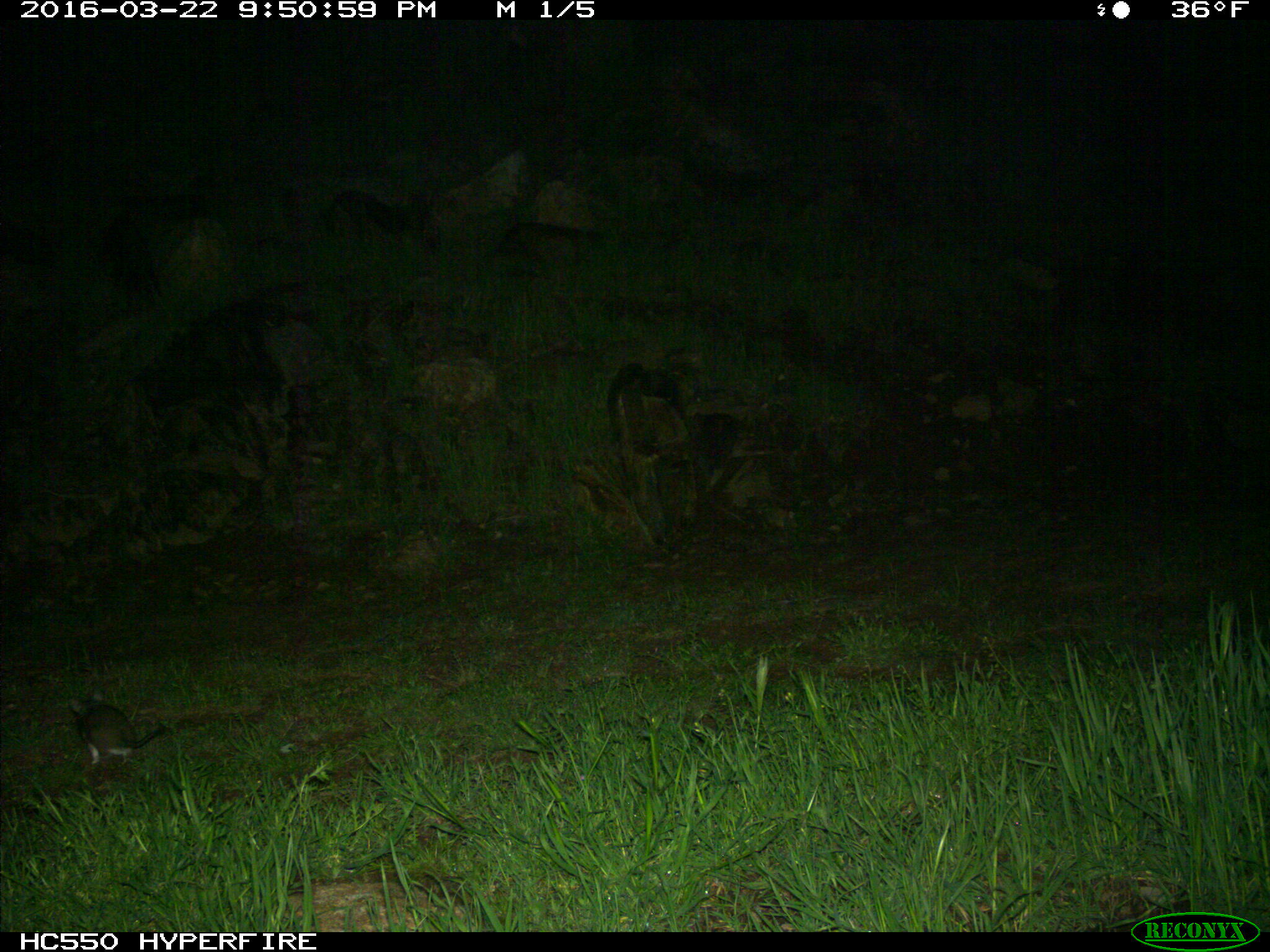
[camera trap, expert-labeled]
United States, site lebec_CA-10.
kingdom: Animalia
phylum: Chordata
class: Mammalia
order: Rodentia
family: Cricetidae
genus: Peromyscus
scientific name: Peromyscus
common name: deermice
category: unidentified deer mouse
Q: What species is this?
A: Unidentified deer mouse (deermice) (Peromyscus).